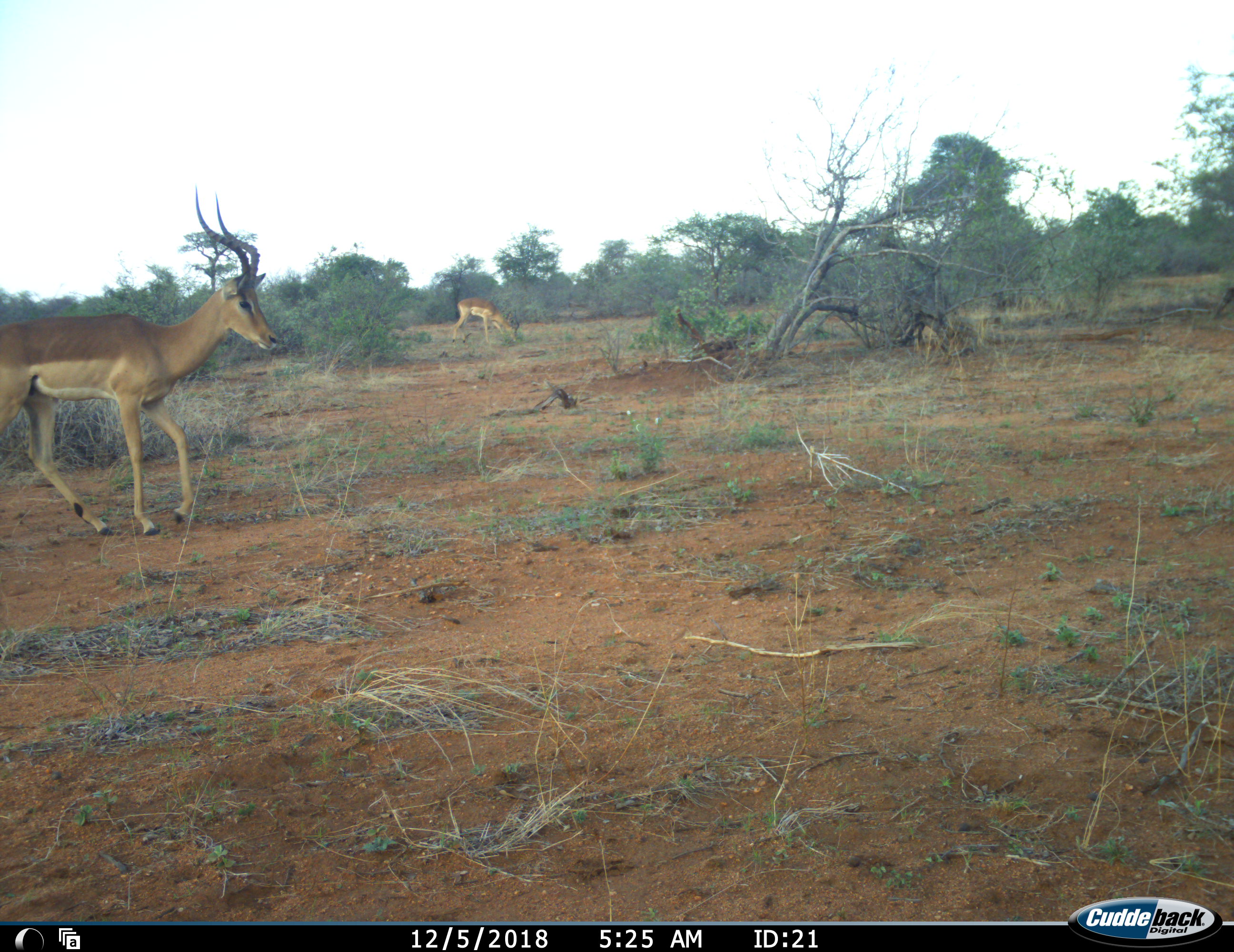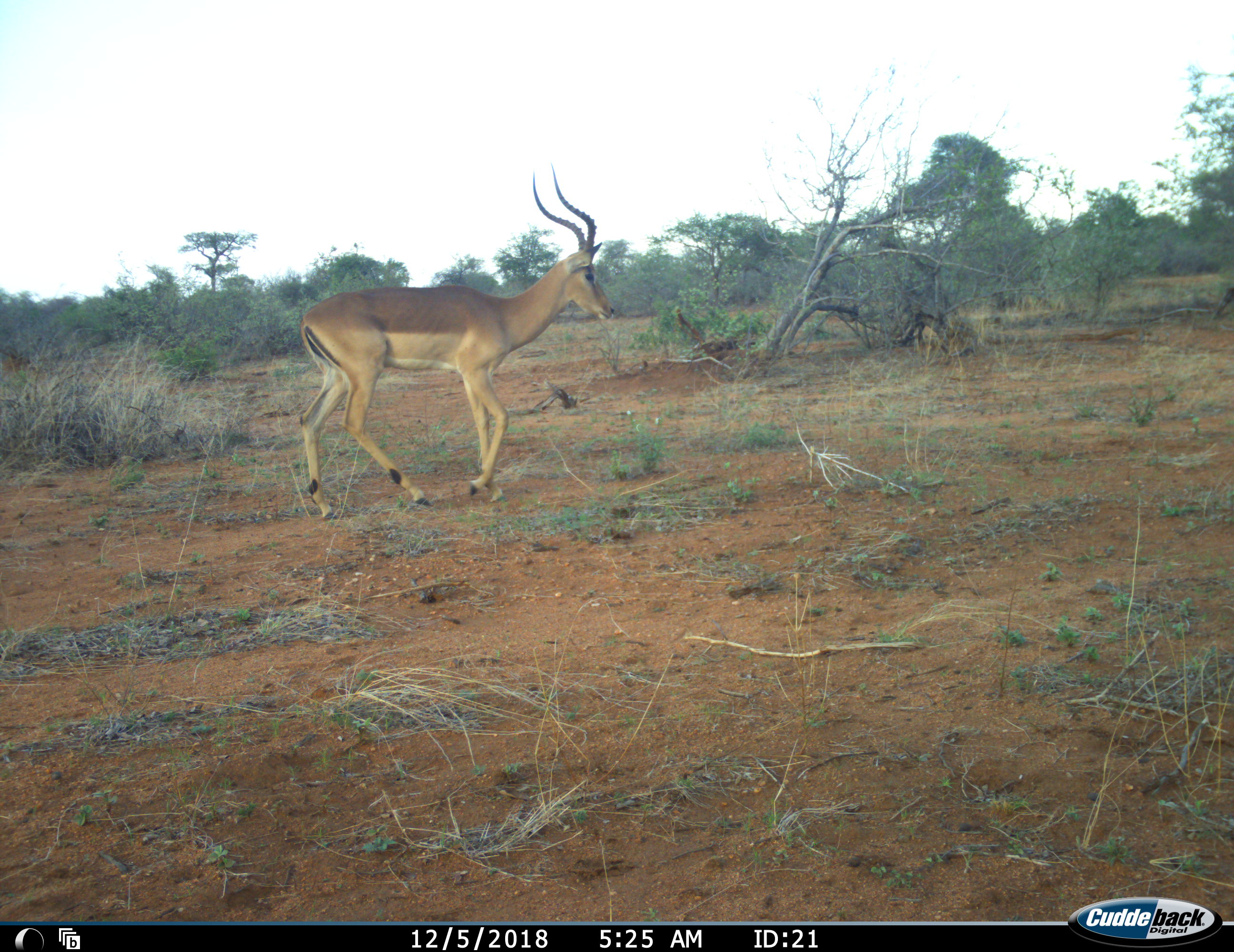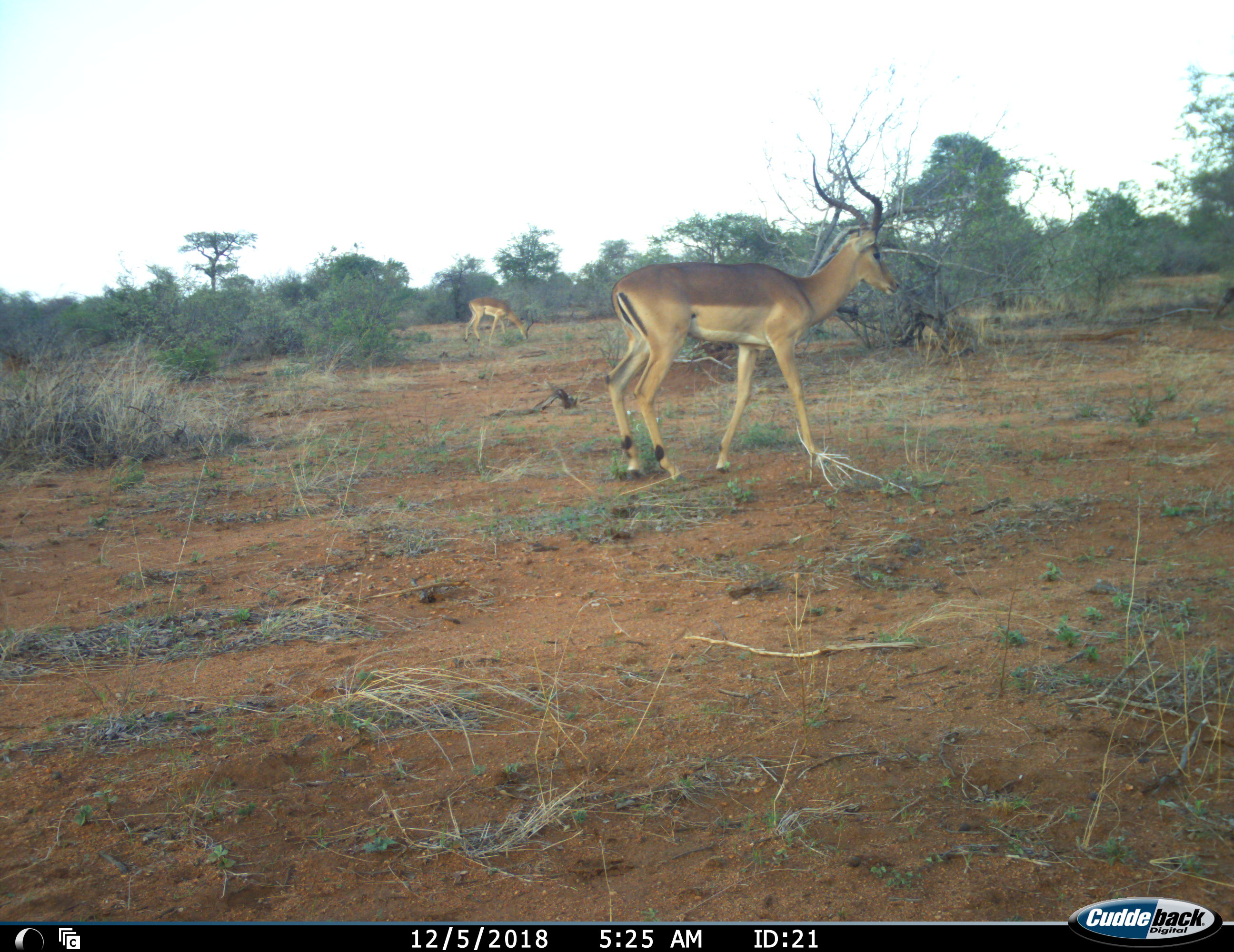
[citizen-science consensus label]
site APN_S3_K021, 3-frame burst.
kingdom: Animalia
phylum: Chordata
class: Mammalia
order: Artiodactyla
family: Bovidae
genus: Aepyceros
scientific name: Aepyceros melampus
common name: impala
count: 2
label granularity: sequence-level